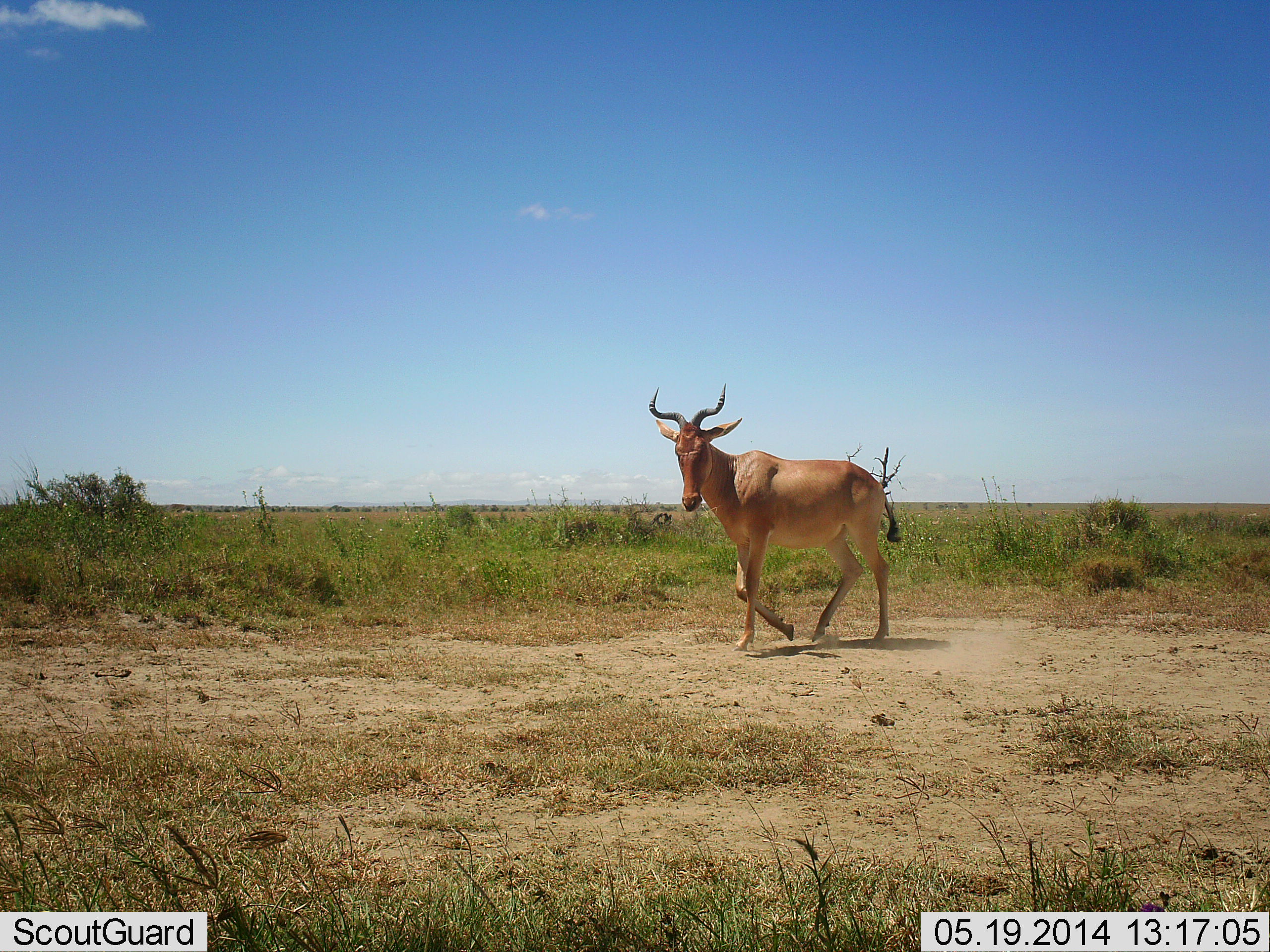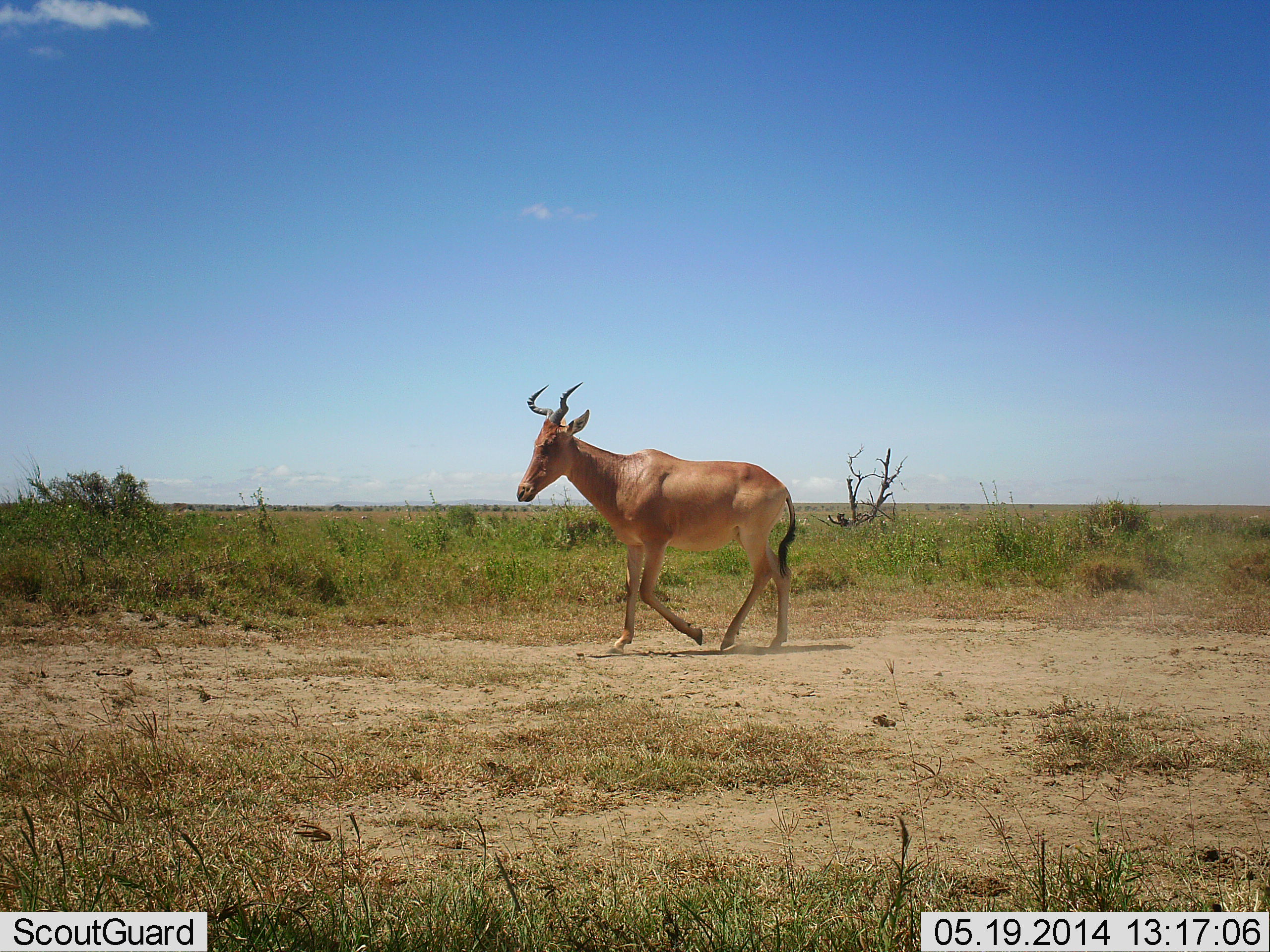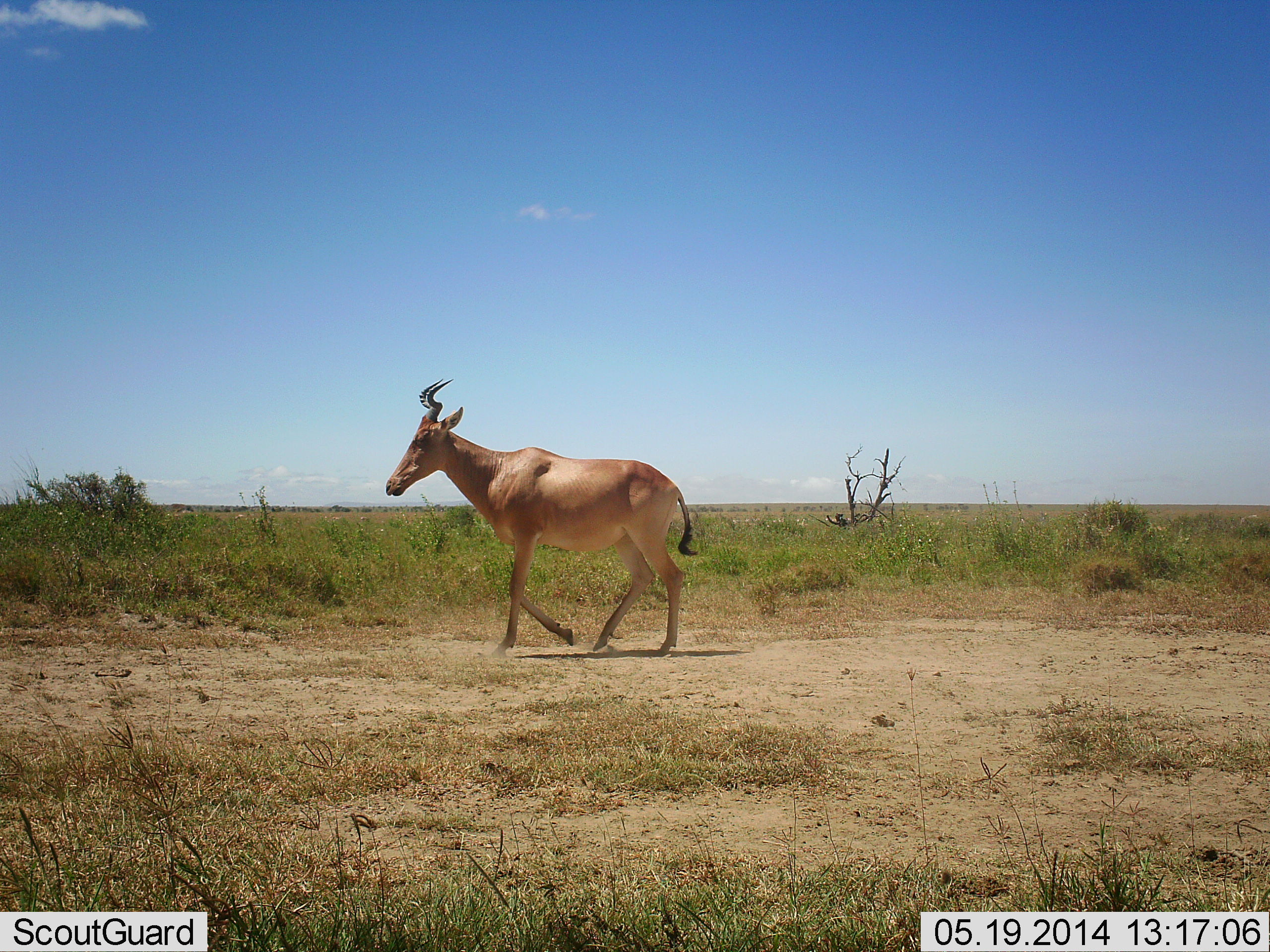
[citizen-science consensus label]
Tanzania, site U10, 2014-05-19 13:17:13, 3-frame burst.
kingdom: Animalia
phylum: Chordata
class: Mammalia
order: Artiodactyla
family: Bovidae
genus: Alcelaphus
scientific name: Alcelaphus buselaphus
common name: hartebeest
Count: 1.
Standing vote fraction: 10%.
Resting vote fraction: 0%.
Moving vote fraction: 100%.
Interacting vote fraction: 0%.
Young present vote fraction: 0%.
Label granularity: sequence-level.